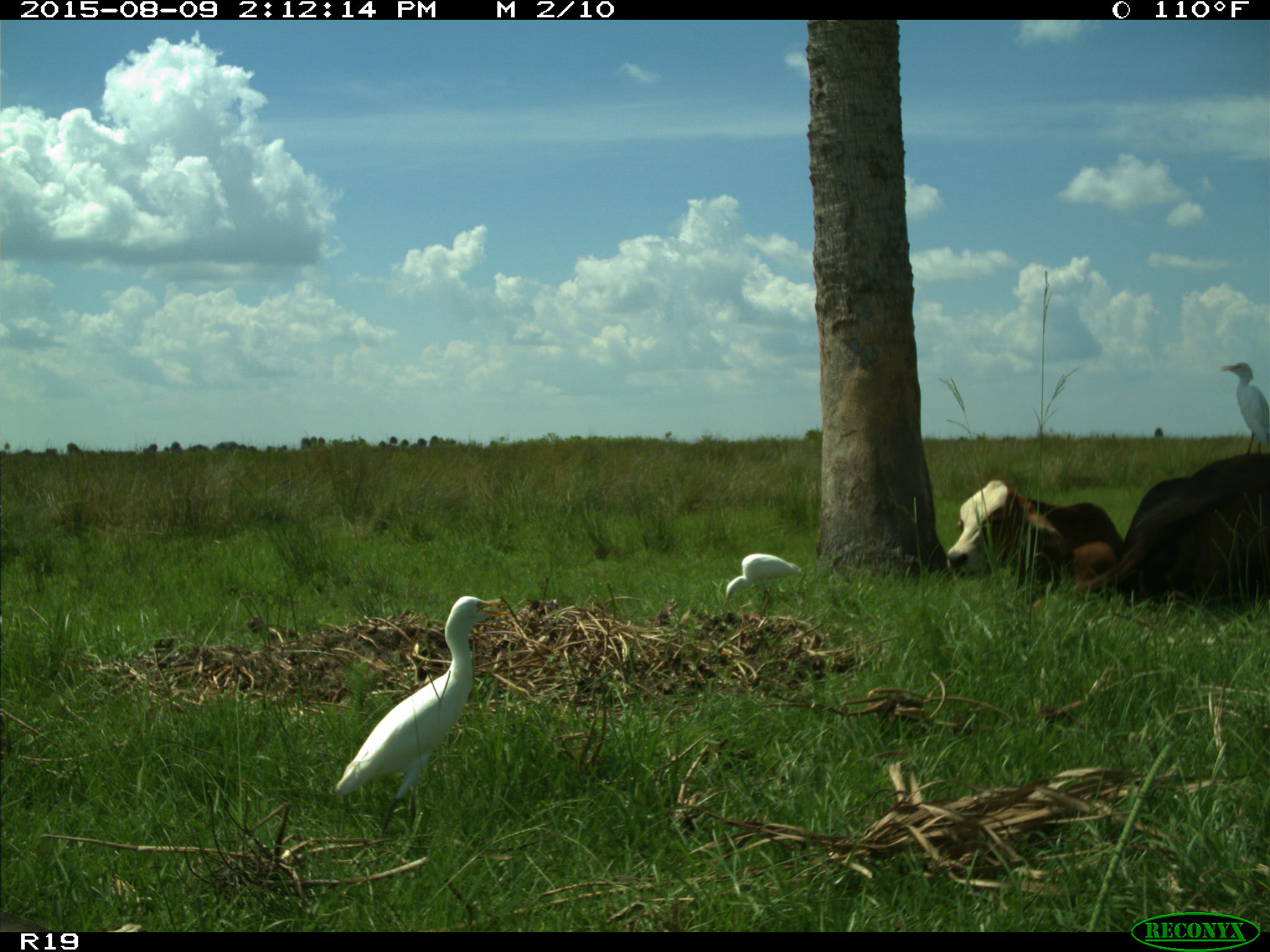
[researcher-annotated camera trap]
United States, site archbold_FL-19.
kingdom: Animalia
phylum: Chordata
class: Mammalia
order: Artiodactyla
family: Bovidae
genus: Bos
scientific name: Bos taurus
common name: domestic cow